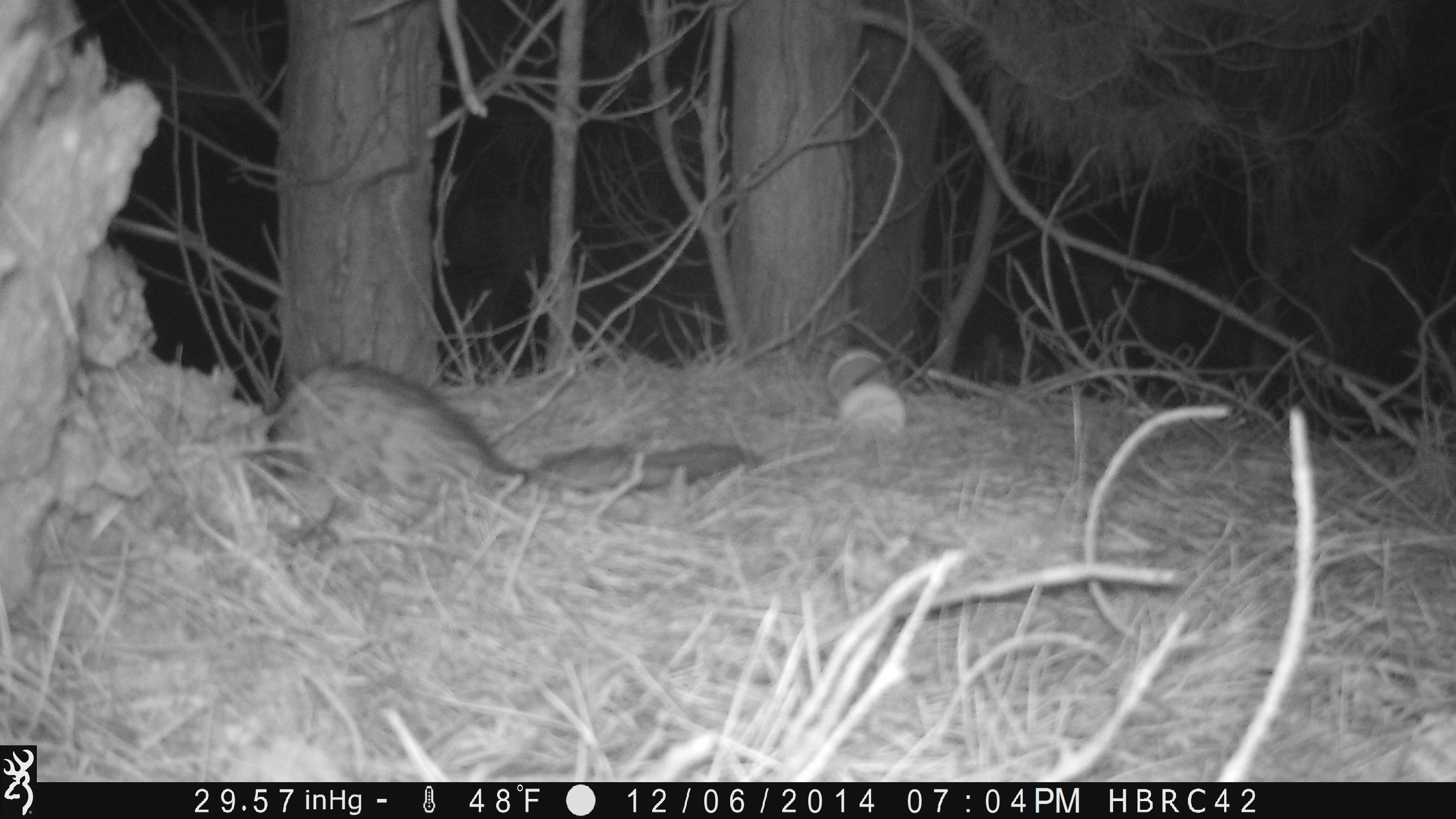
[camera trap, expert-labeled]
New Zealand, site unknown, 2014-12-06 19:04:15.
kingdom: Animalia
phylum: Chordata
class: Mammalia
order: Carnivora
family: Mustelidae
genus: Mustela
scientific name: Mustela furo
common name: ferret